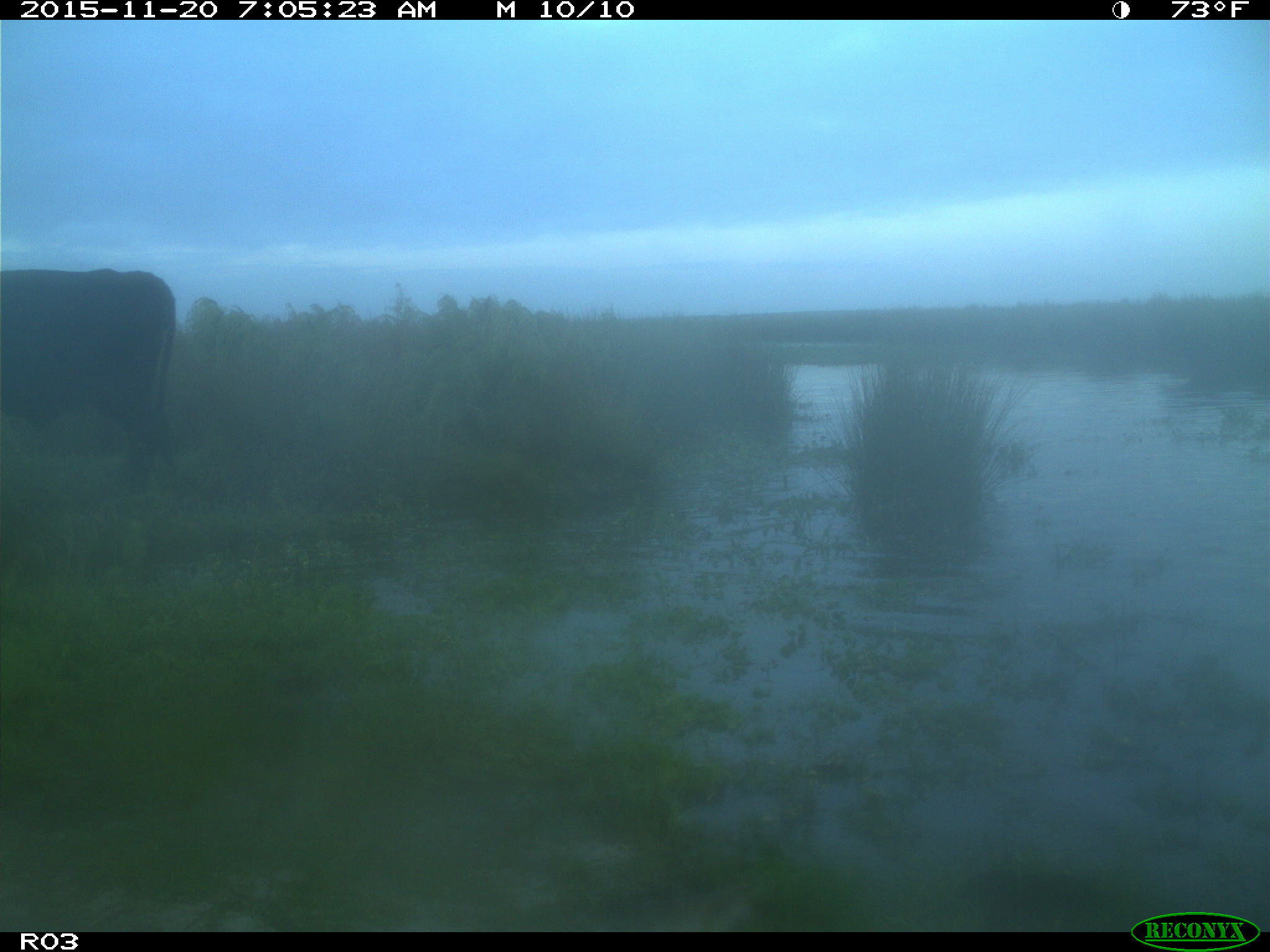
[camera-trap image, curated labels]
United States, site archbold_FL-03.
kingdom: Animalia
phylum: Chordata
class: Mammalia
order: Artiodactyla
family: Bovidae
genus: Bos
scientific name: Bos taurus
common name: domestic cow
Bos taurus (domestic cow).